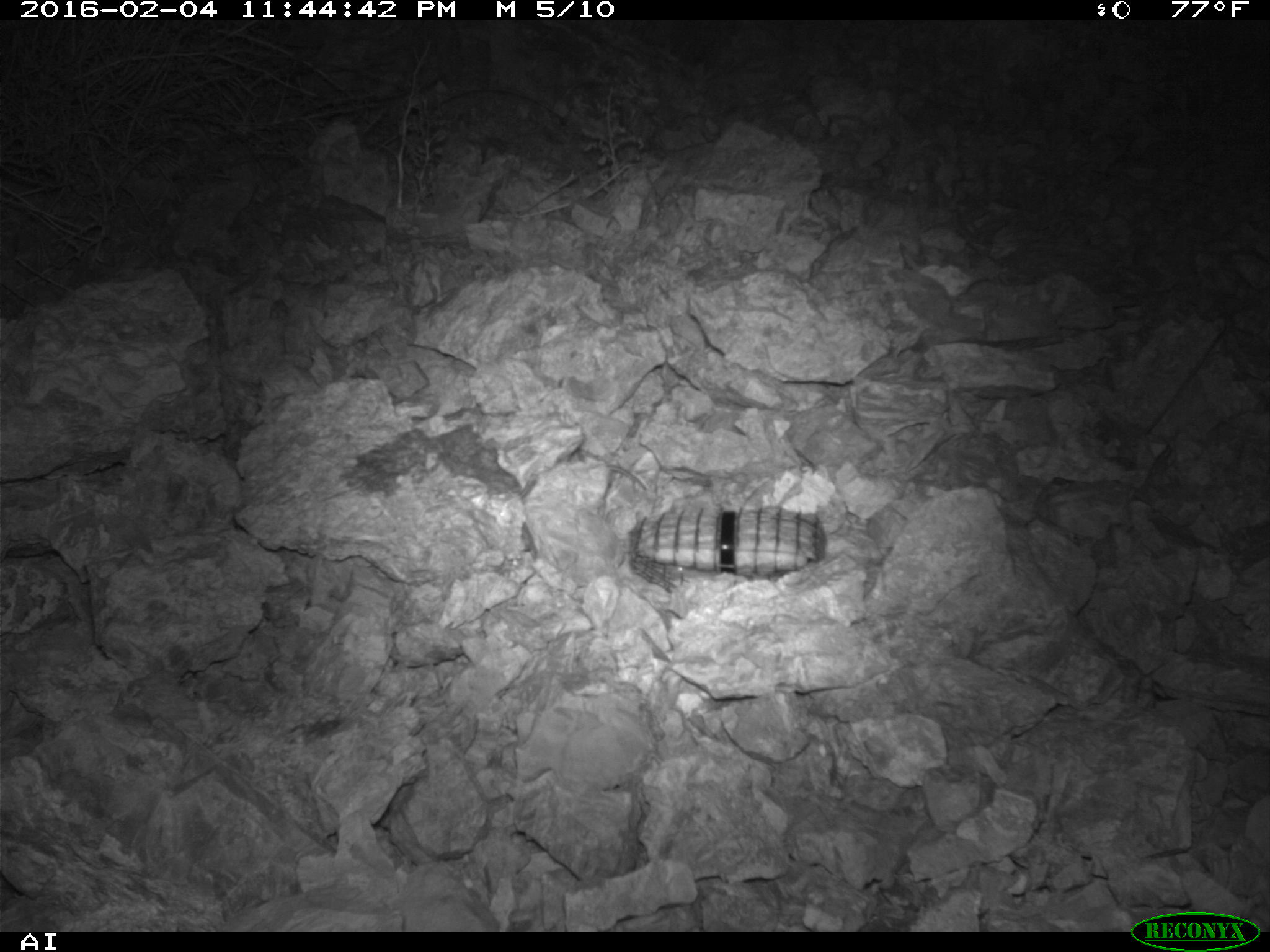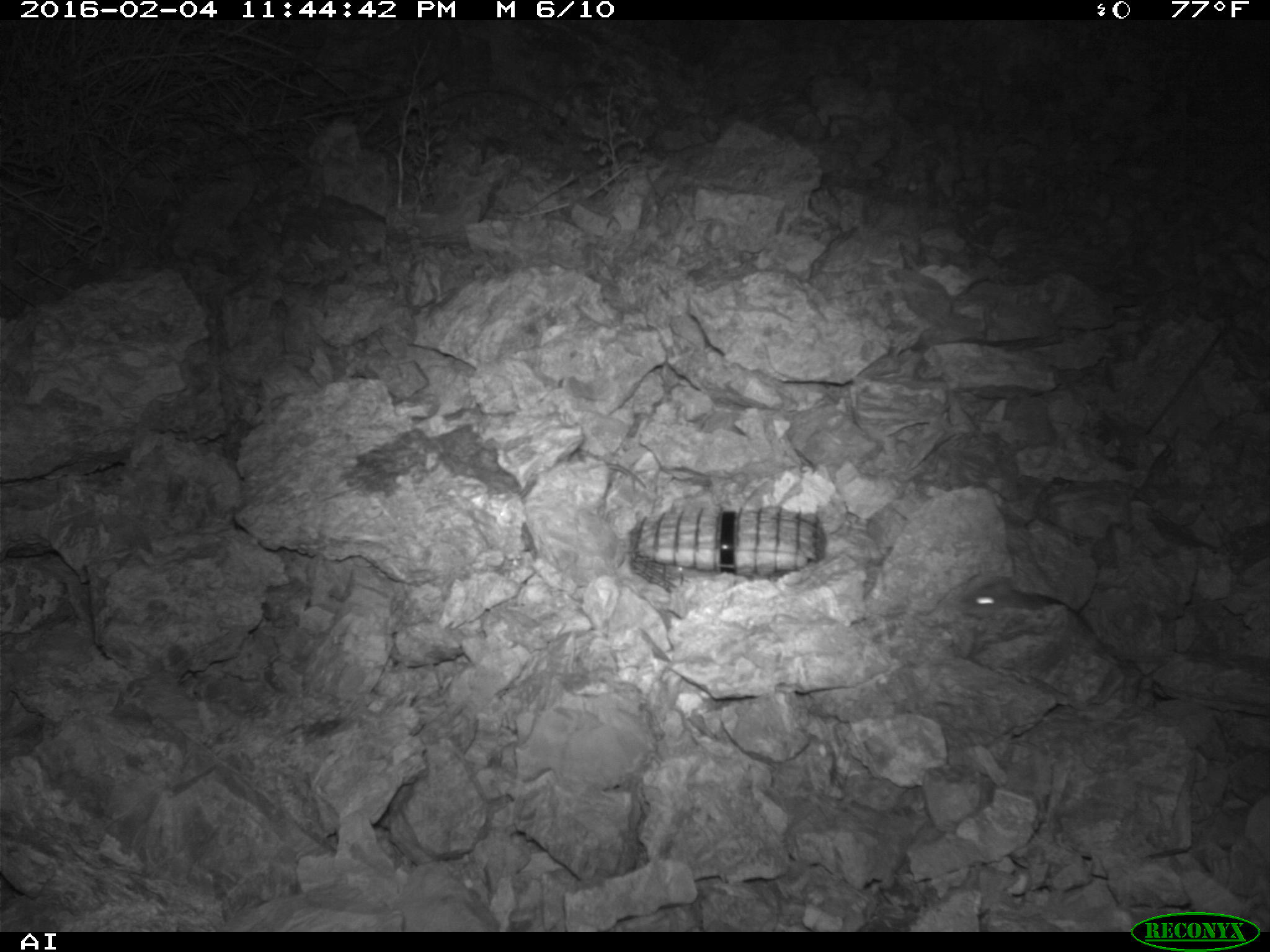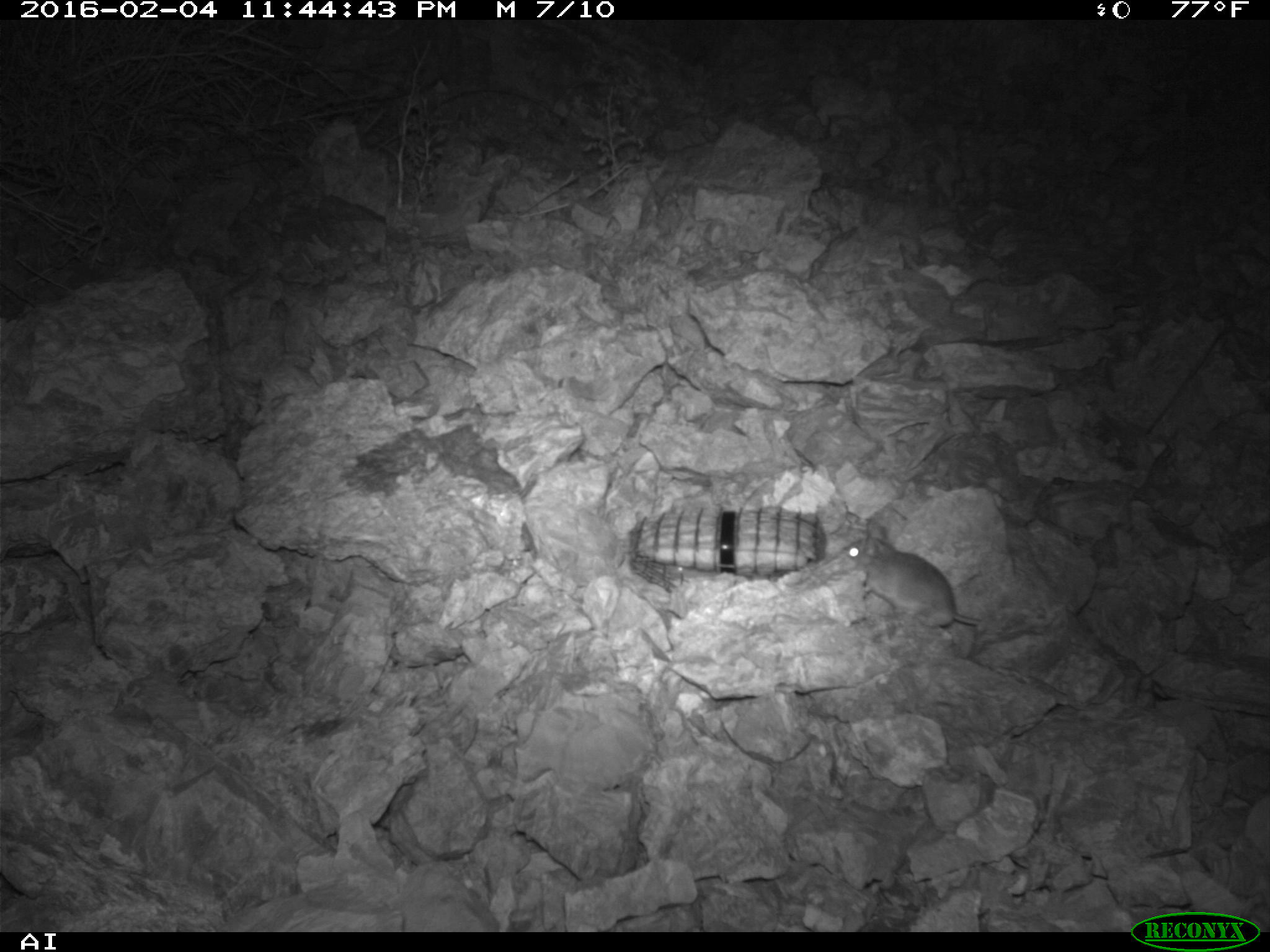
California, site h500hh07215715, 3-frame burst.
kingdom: Animalia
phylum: Chordata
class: Mammalia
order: Rodentia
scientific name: Rodentia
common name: rodent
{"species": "rodent (Rodentia)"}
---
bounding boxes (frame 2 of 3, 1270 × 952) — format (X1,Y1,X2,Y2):
rodent: (957,570,1215,664)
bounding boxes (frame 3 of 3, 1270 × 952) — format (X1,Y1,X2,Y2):
rodent: (843,526,980,627)